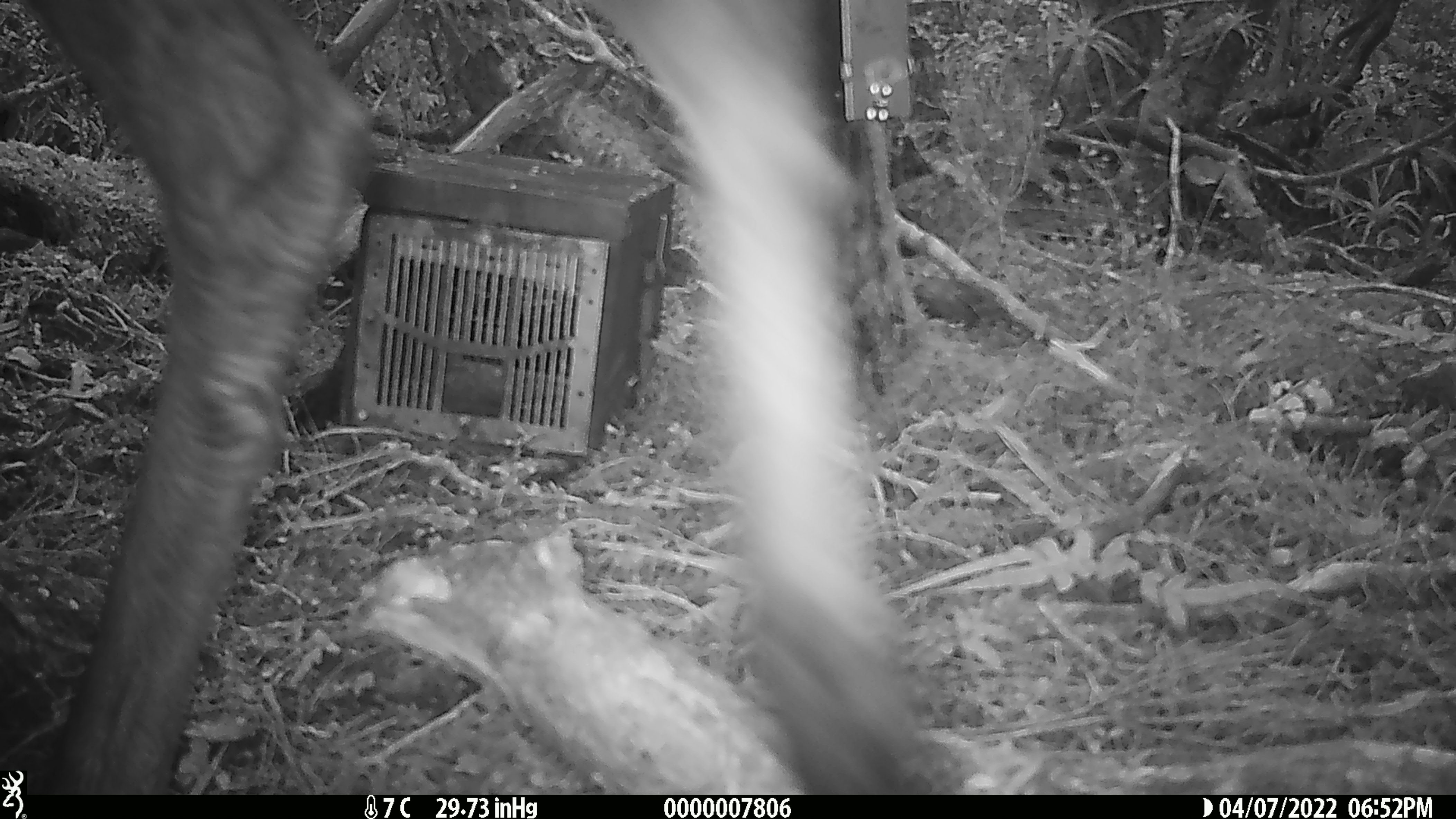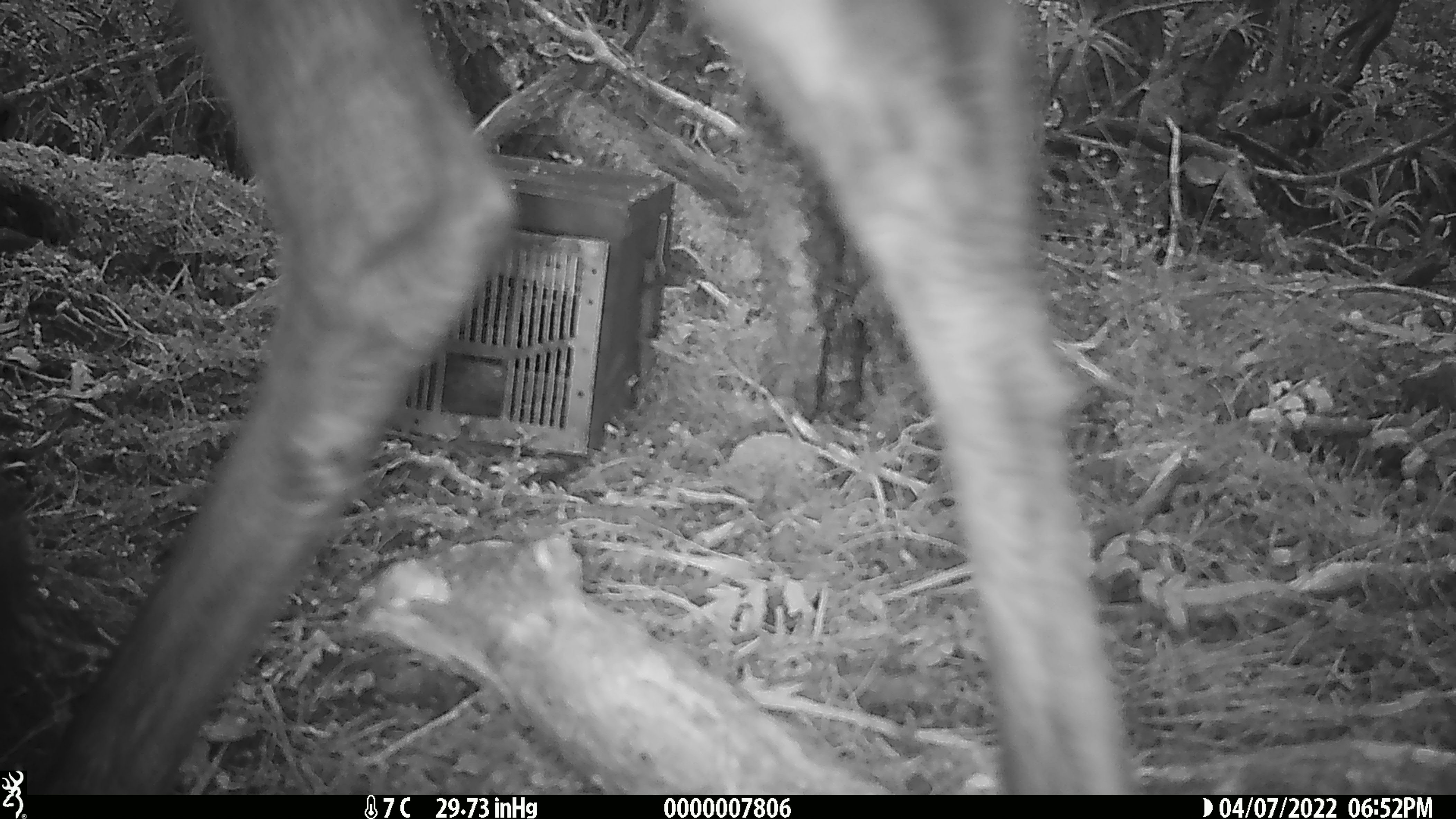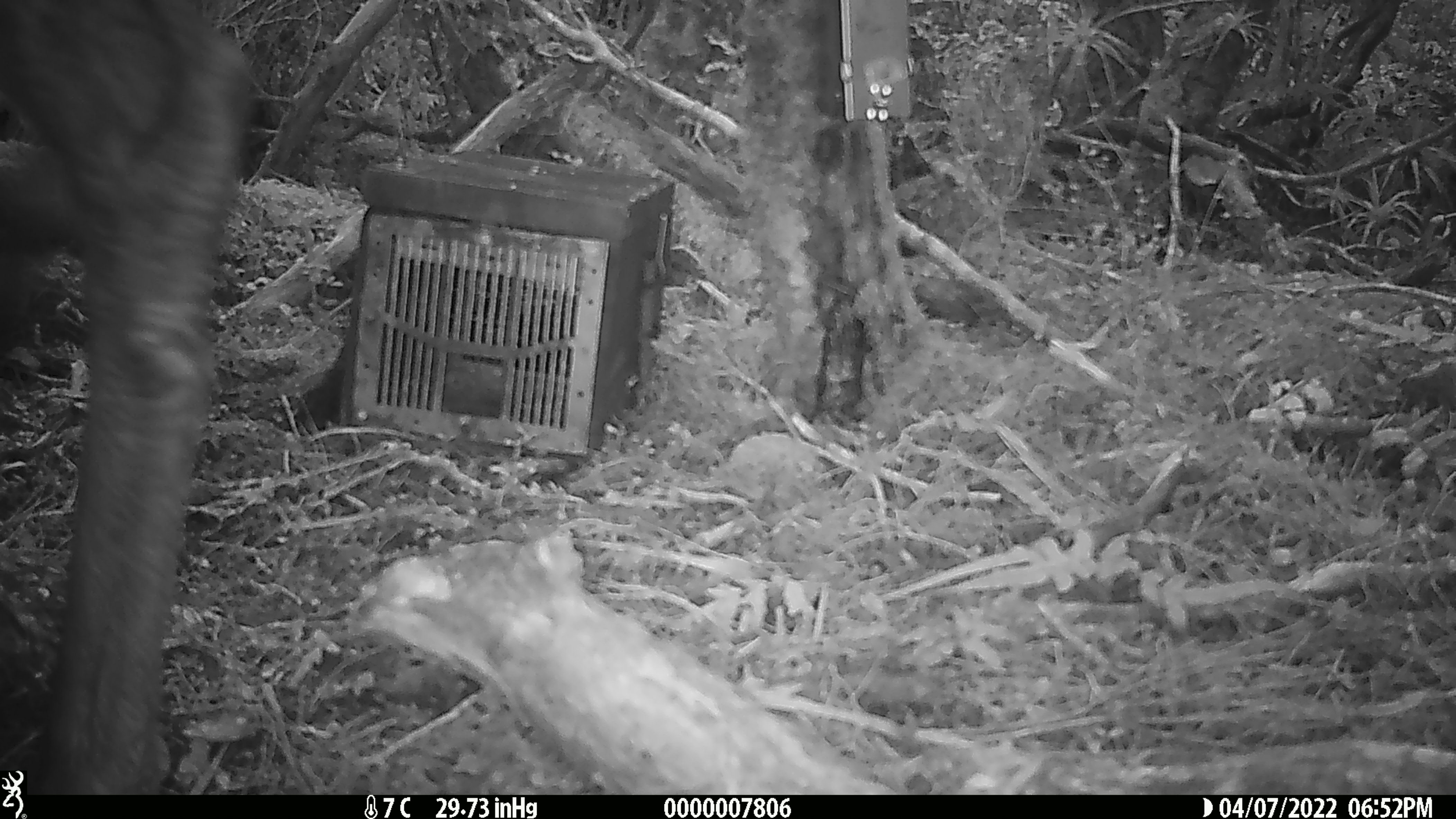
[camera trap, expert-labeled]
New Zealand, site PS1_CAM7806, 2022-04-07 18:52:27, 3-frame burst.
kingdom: Animalia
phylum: Chordata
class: Mammalia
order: Artiodactyla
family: Cervidae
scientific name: Cervidae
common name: deer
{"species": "deer (Cervidae)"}